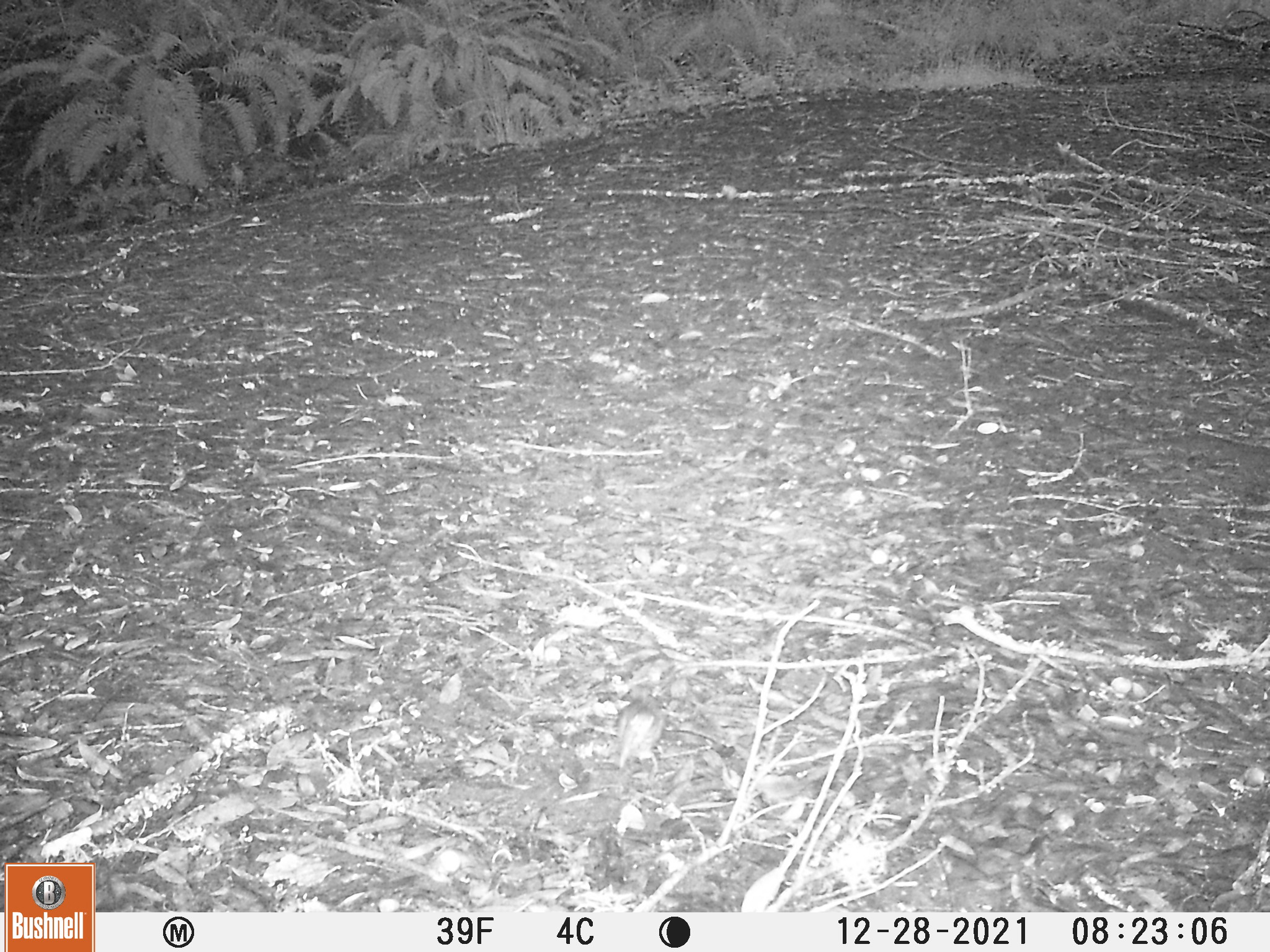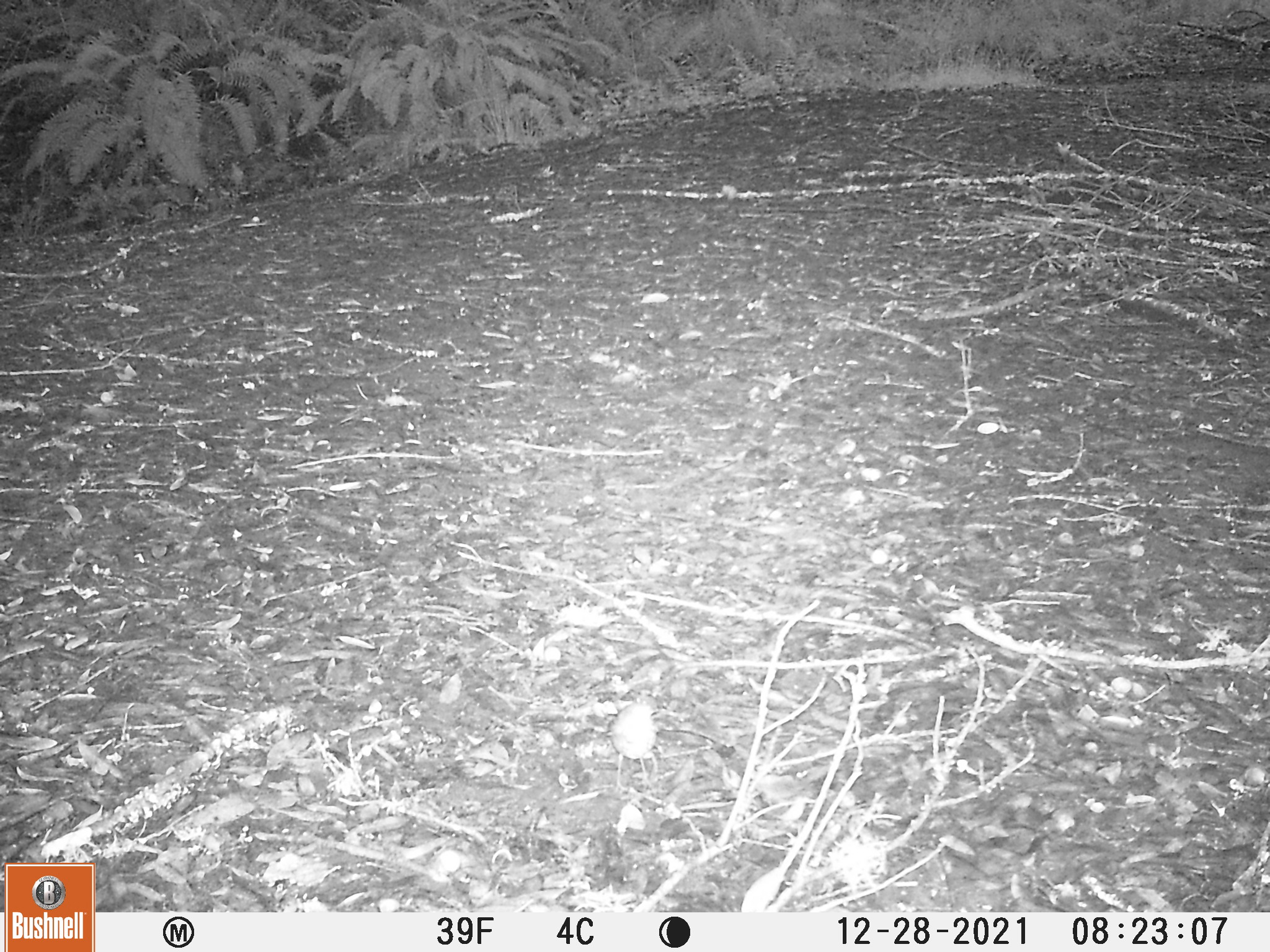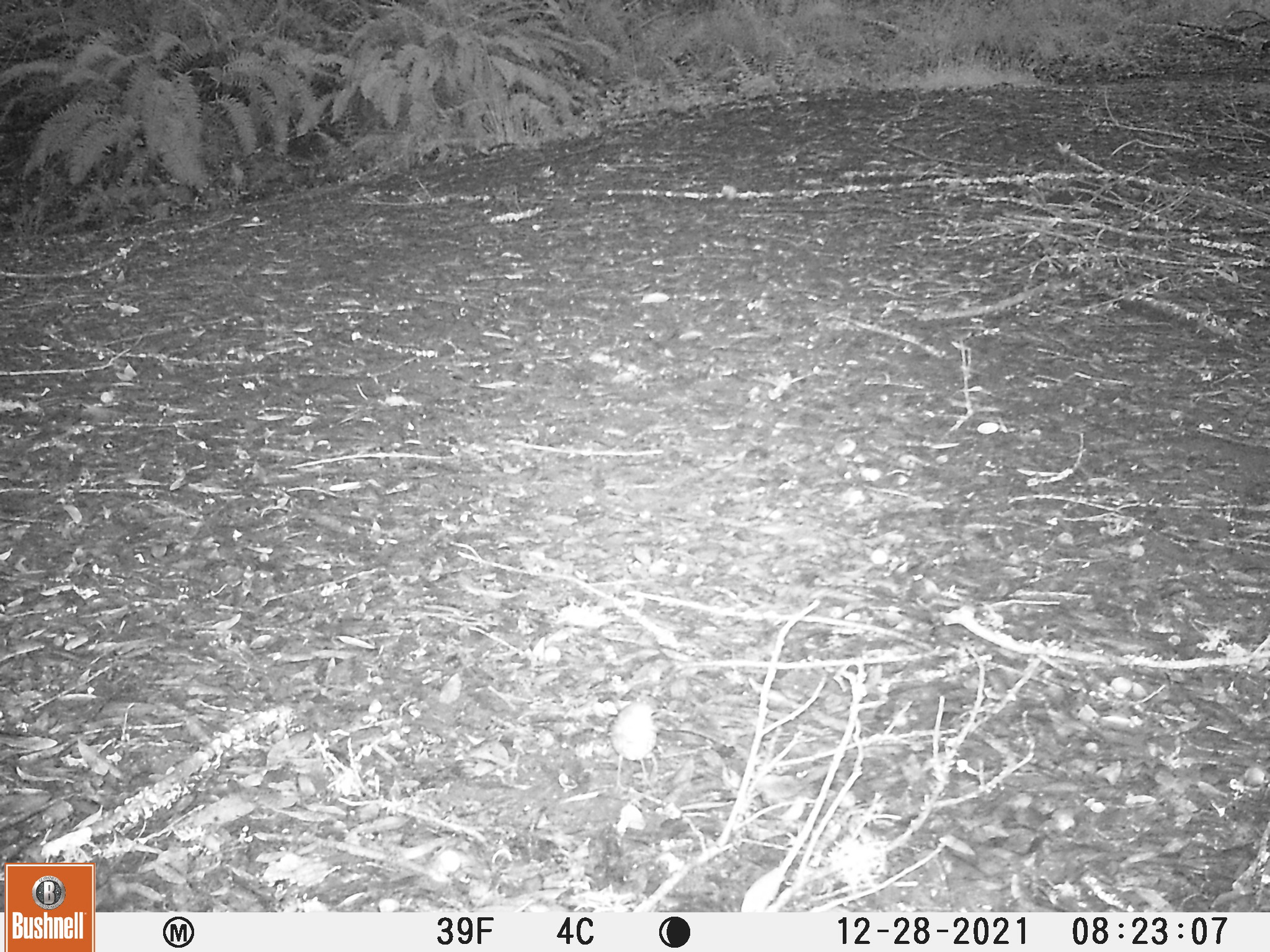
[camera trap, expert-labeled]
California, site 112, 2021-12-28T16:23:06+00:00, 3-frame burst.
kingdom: Animalia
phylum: Chordata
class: Aves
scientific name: Aves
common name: bird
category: unknown bird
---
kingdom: Animalia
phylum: Chordata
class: Mammalia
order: Rodentia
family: Sciuridae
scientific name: Sciuridae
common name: squirrel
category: unknown squirrel